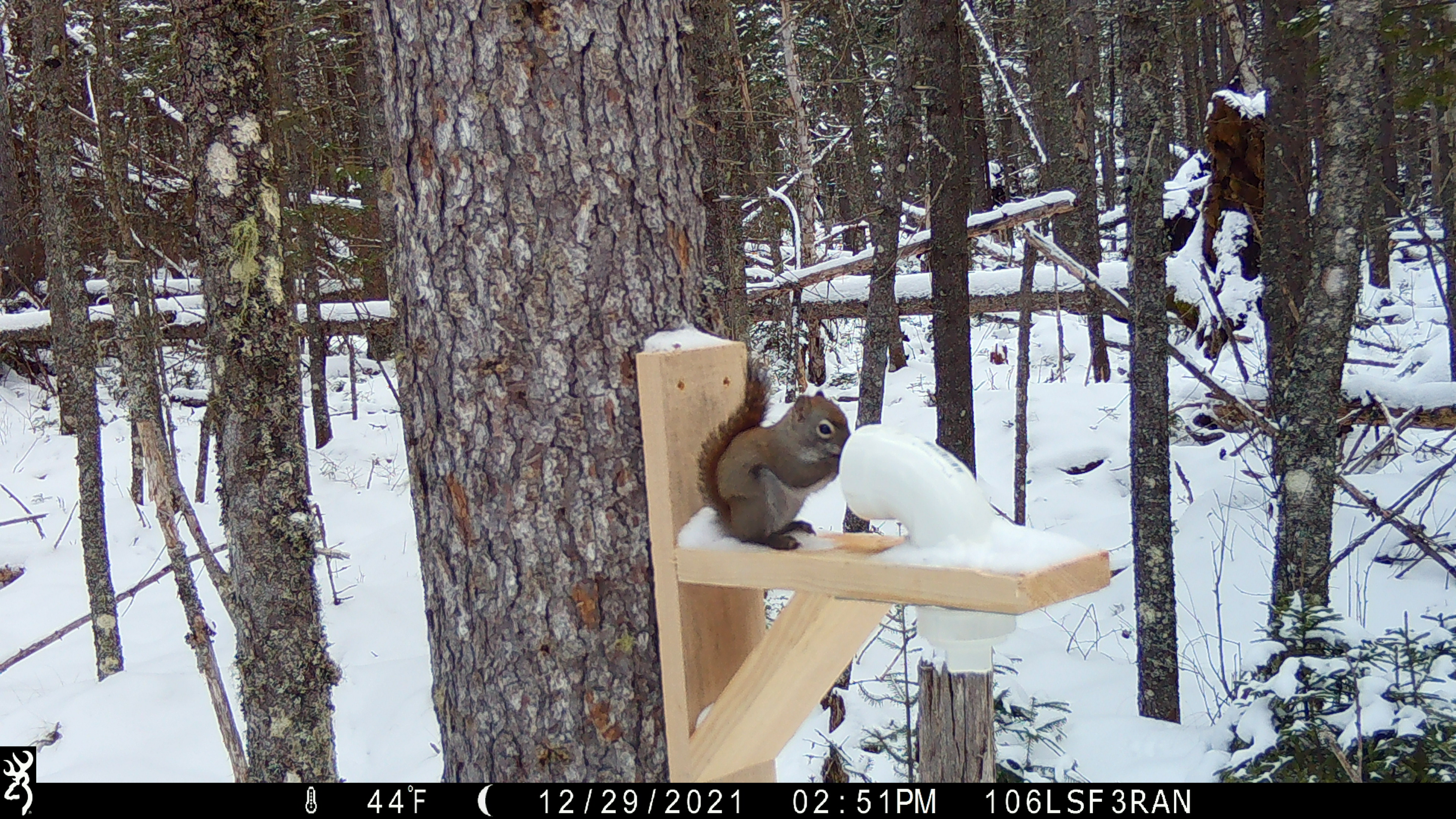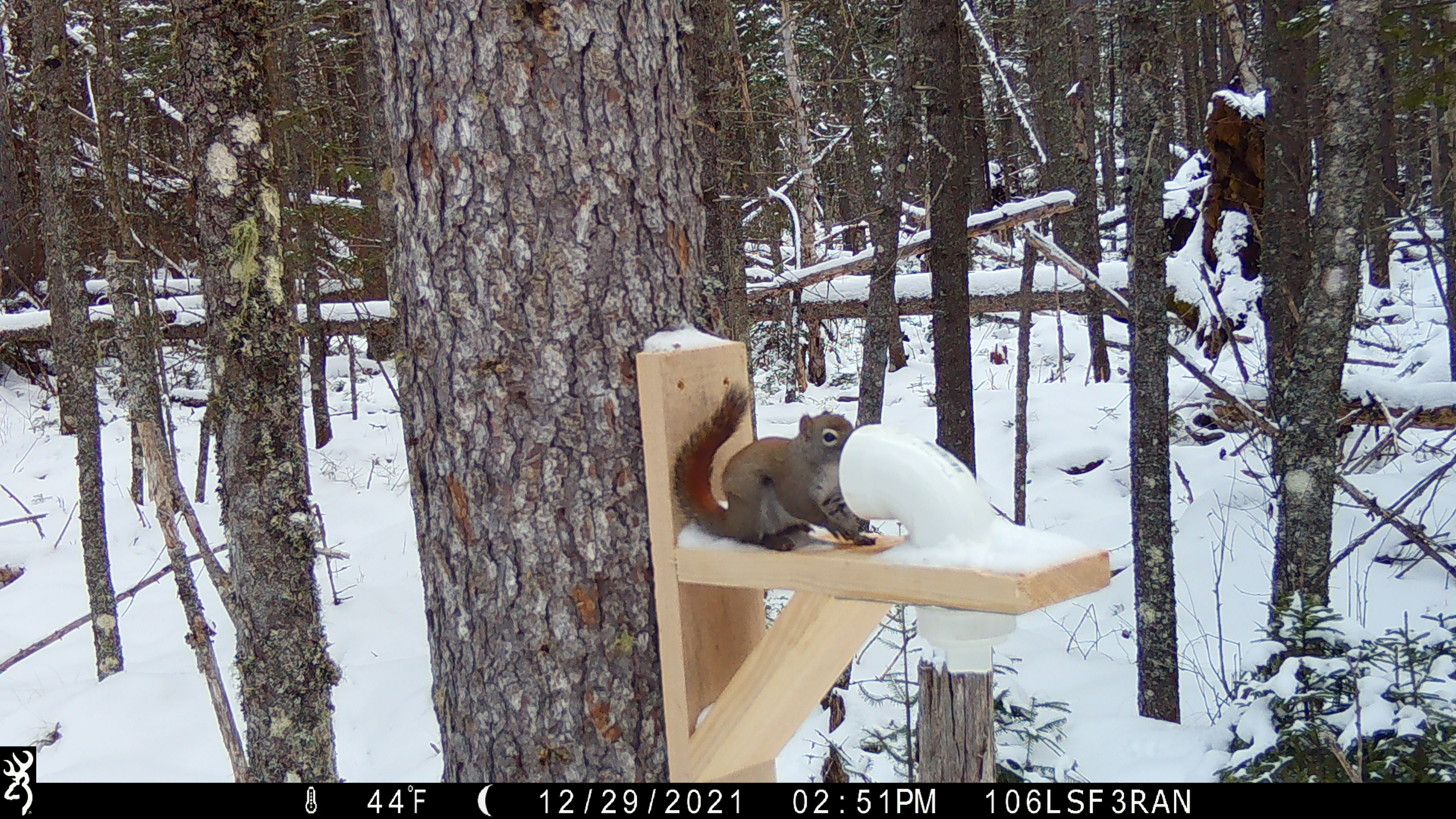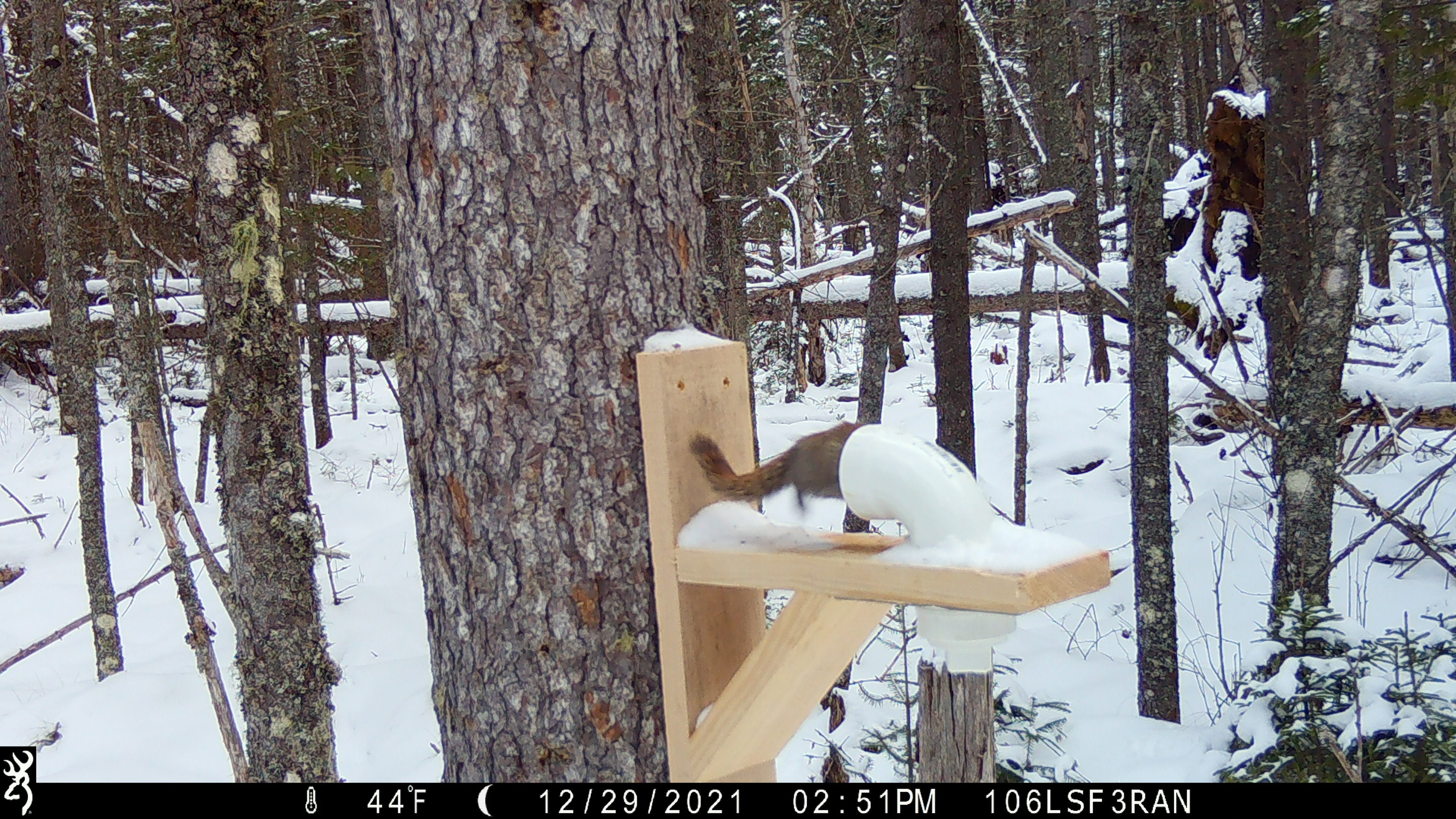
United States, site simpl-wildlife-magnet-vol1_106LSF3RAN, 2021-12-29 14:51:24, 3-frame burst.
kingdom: Animalia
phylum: Chordata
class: Mammalia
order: Rodentia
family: Sciuridae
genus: Tamiasciurus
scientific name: Tamiasciurus hudsonicus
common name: red squirrel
Red squirrel (Tamiasciurus hudsonicus).